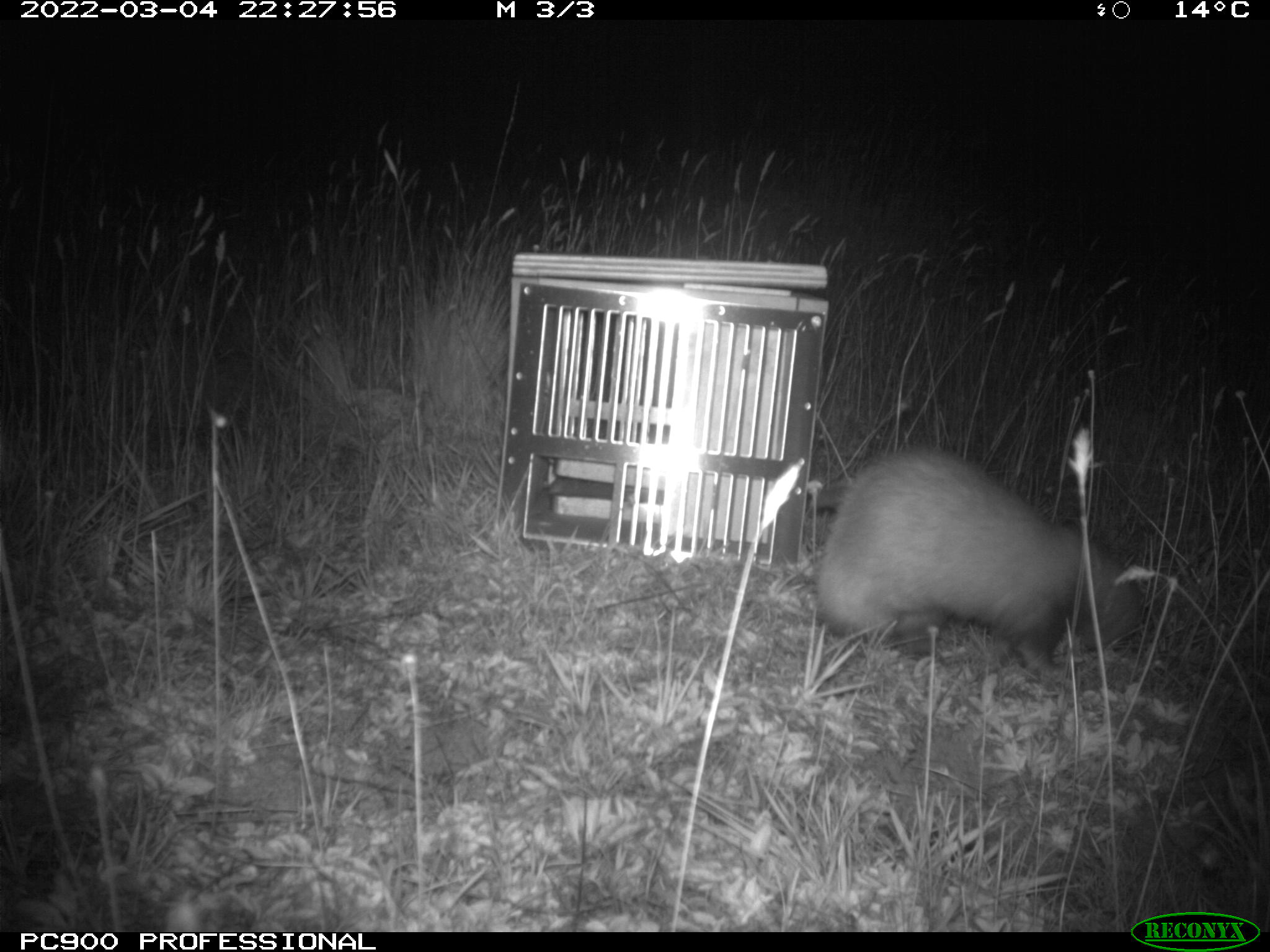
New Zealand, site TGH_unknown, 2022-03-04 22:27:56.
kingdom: Animalia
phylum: Chordata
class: Mammalia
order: Carnivora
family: Mustelidae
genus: Mustela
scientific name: Mustela furo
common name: ferret